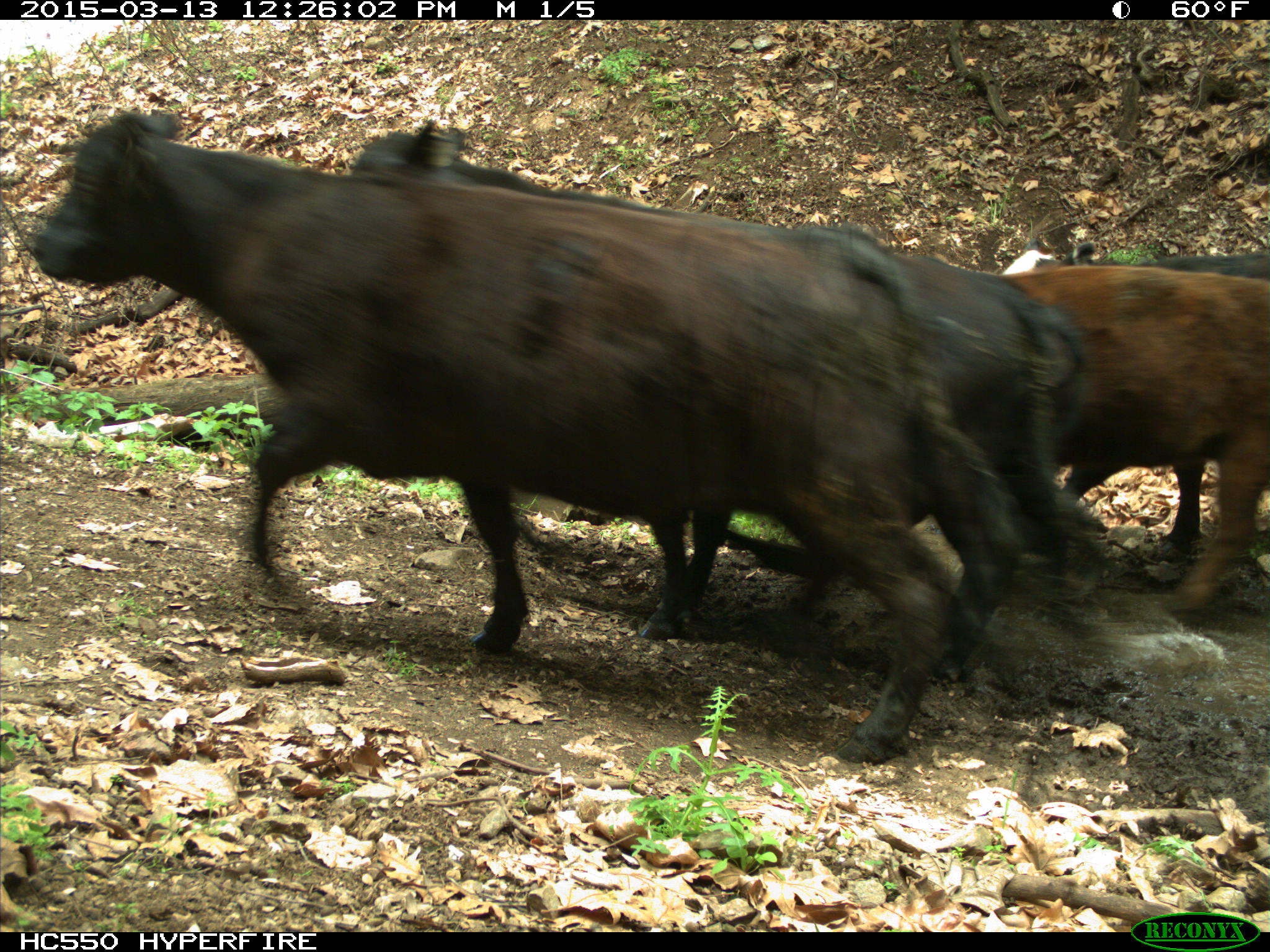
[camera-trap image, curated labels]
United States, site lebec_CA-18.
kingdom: Animalia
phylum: Chordata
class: Mammalia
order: Artiodactyla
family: Bovidae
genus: Bos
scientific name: Bos taurus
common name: domestic cow